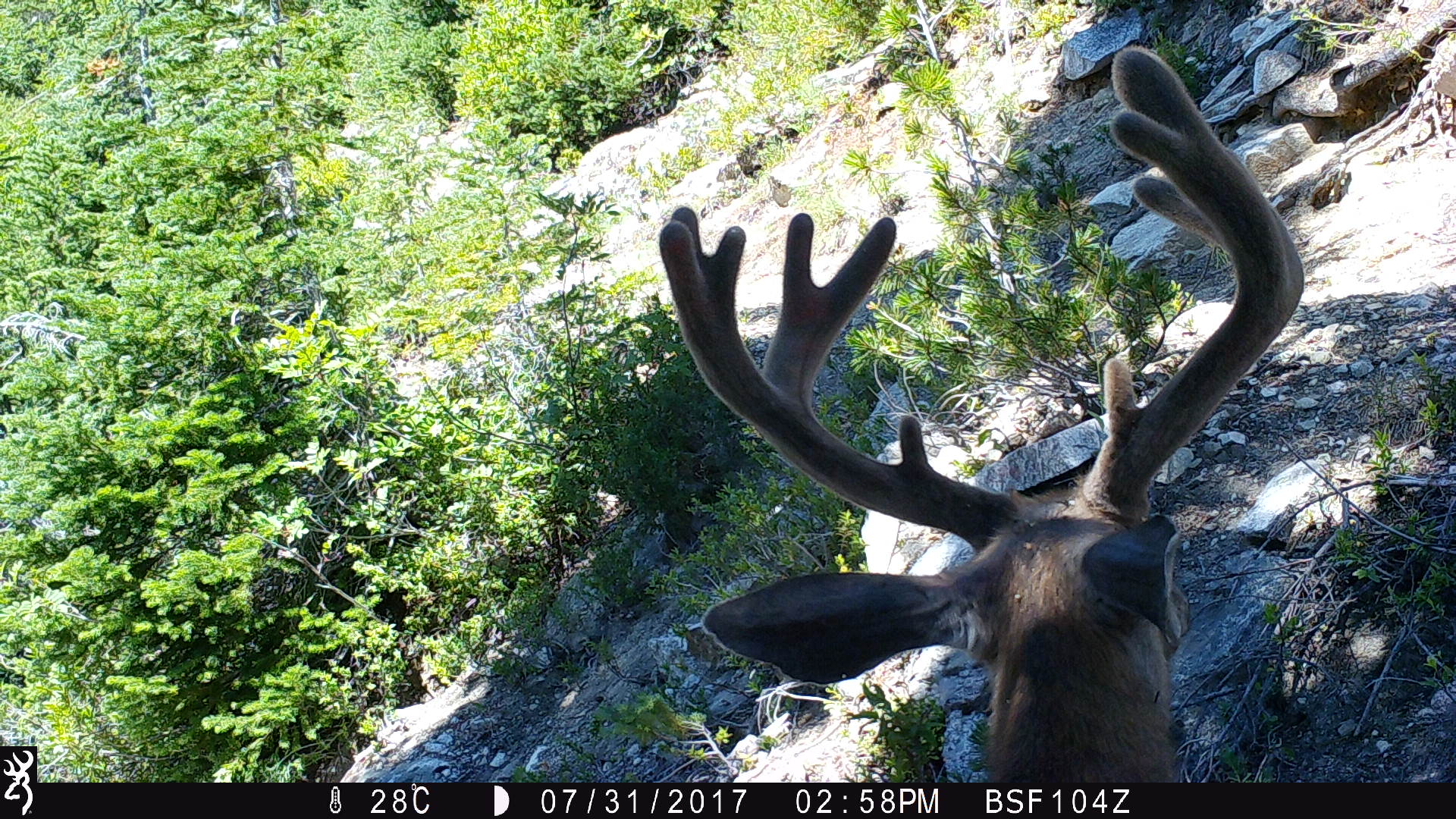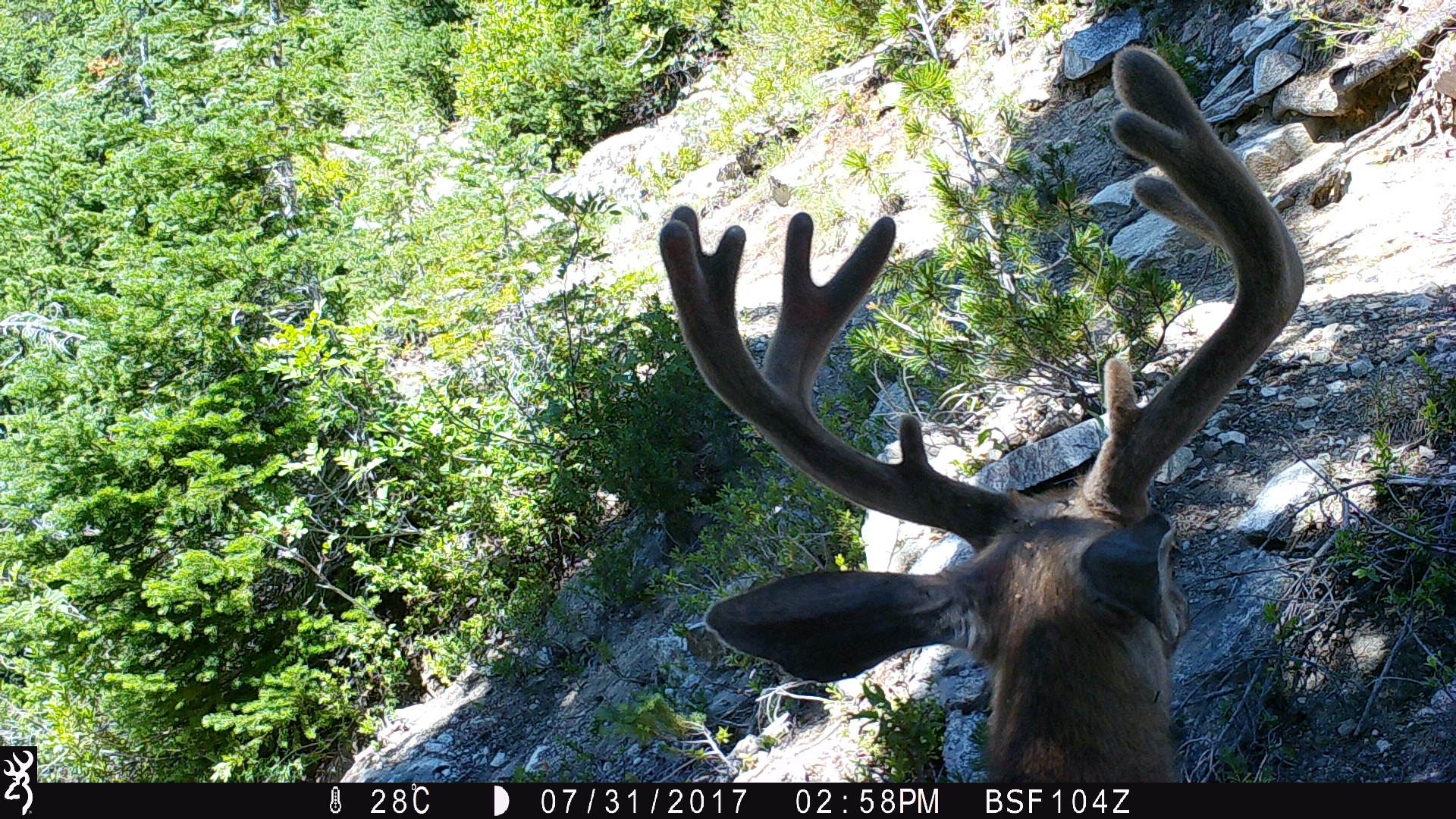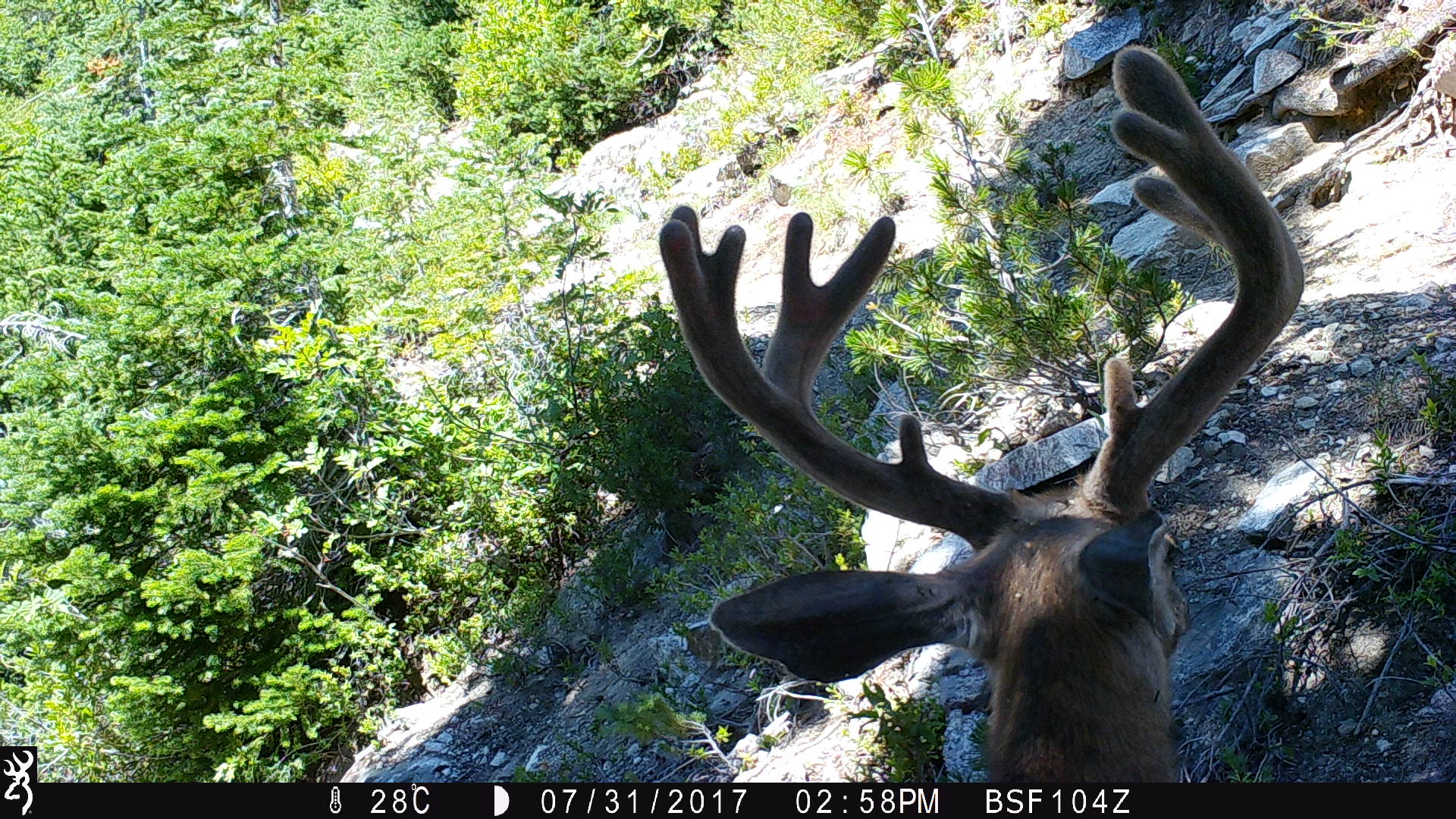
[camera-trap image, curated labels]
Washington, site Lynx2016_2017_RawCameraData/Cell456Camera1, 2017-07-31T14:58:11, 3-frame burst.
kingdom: Animalia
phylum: Chordata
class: Mammalia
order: Artiodactyla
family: Cervidae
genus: Odocoileus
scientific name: Odocoileus hemionus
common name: mule deer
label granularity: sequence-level